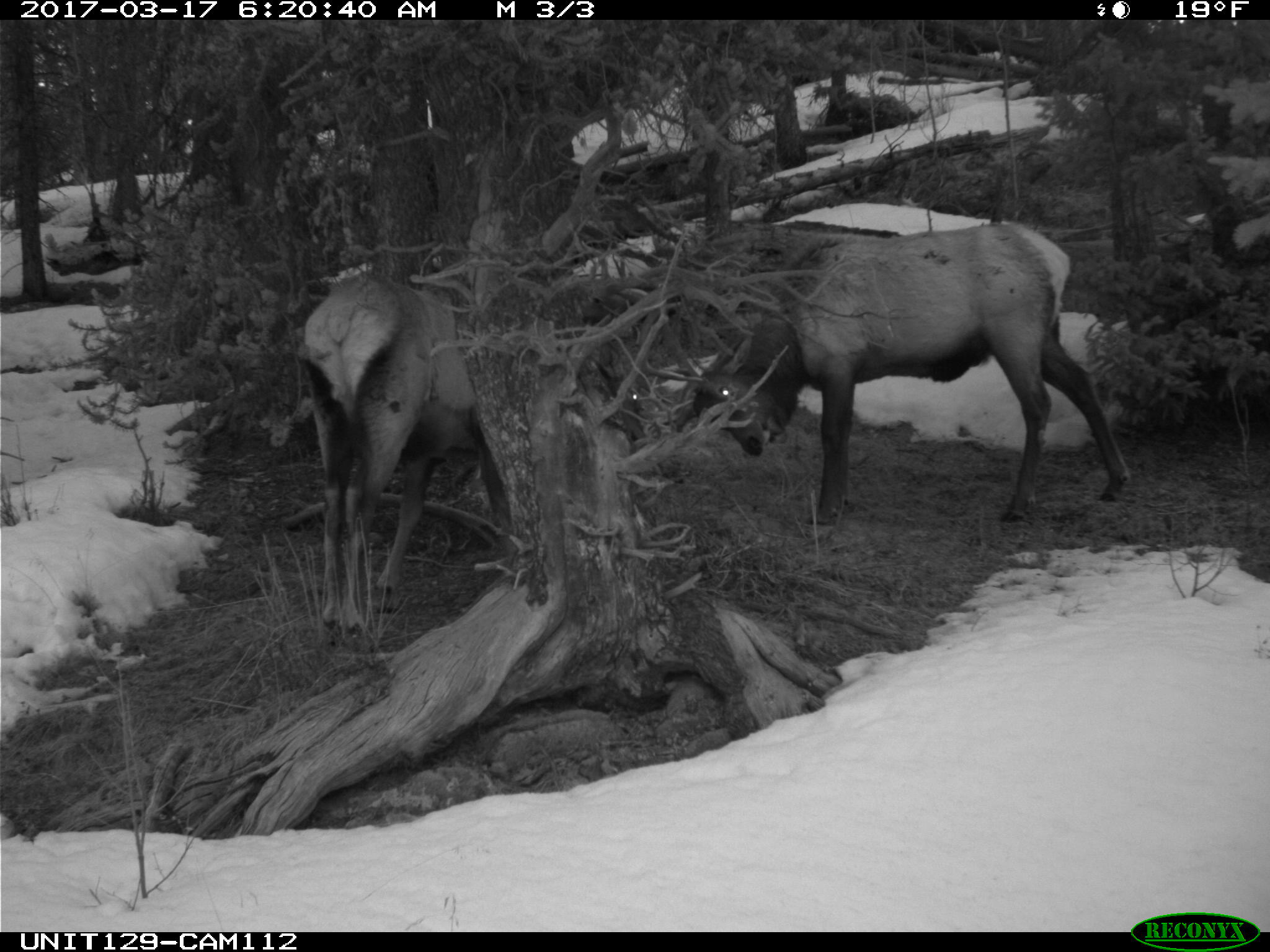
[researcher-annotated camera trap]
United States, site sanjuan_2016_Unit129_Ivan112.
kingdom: Animalia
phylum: Chordata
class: Mammalia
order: Artiodactyla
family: Cervidae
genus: Cervus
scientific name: Cervus elaphus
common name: red deer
Cervus elaphus (red deer).